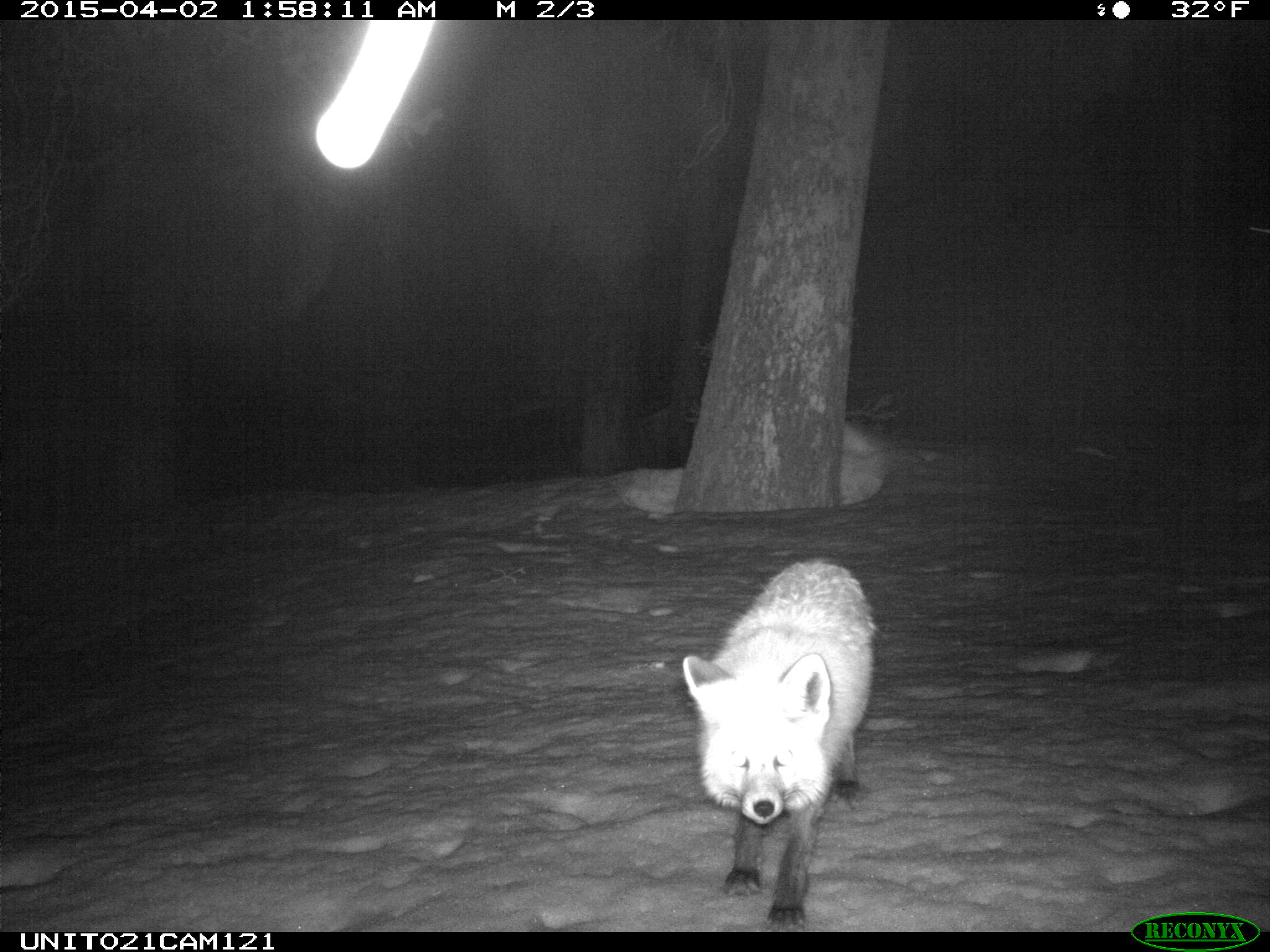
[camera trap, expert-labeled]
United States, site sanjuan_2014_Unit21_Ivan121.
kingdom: Animalia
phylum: Chordata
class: Mammalia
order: Carnivora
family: Canidae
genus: Vulpes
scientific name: Vulpes vulpes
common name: red fox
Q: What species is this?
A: Vulpes vulpes (red fox).